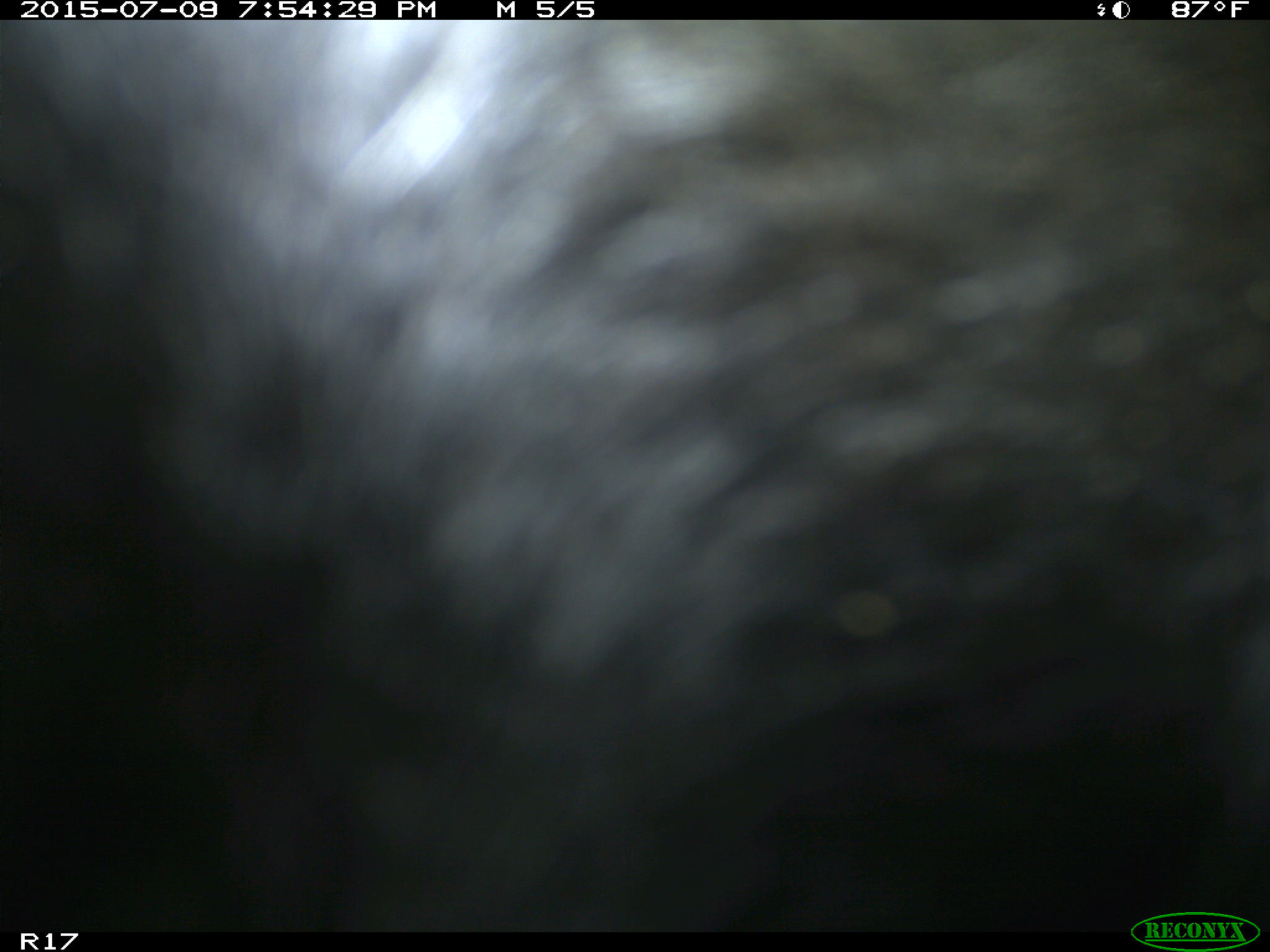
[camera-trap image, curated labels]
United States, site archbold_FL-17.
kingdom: Animalia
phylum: Chordata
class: Mammalia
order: Artiodactyla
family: Bovidae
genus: Bos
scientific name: Bos taurus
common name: domestic cow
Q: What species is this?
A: Bos taurus (domestic cow).